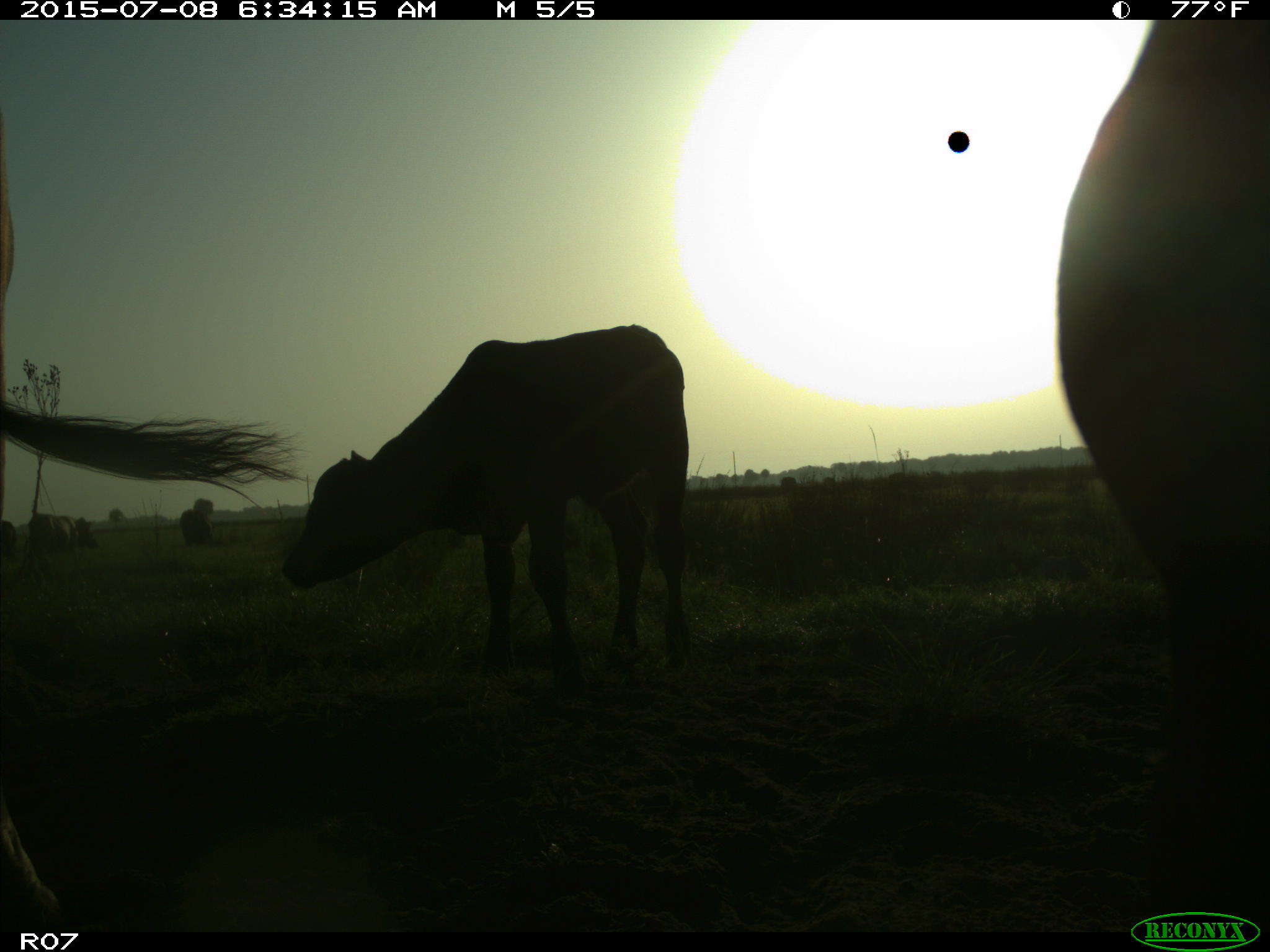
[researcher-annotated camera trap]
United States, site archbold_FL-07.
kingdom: Animalia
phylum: Chordata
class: Mammalia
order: Artiodactyla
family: Bovidae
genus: Bos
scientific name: Bos taurus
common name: domestic cow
Bos taurus (domestic cow).